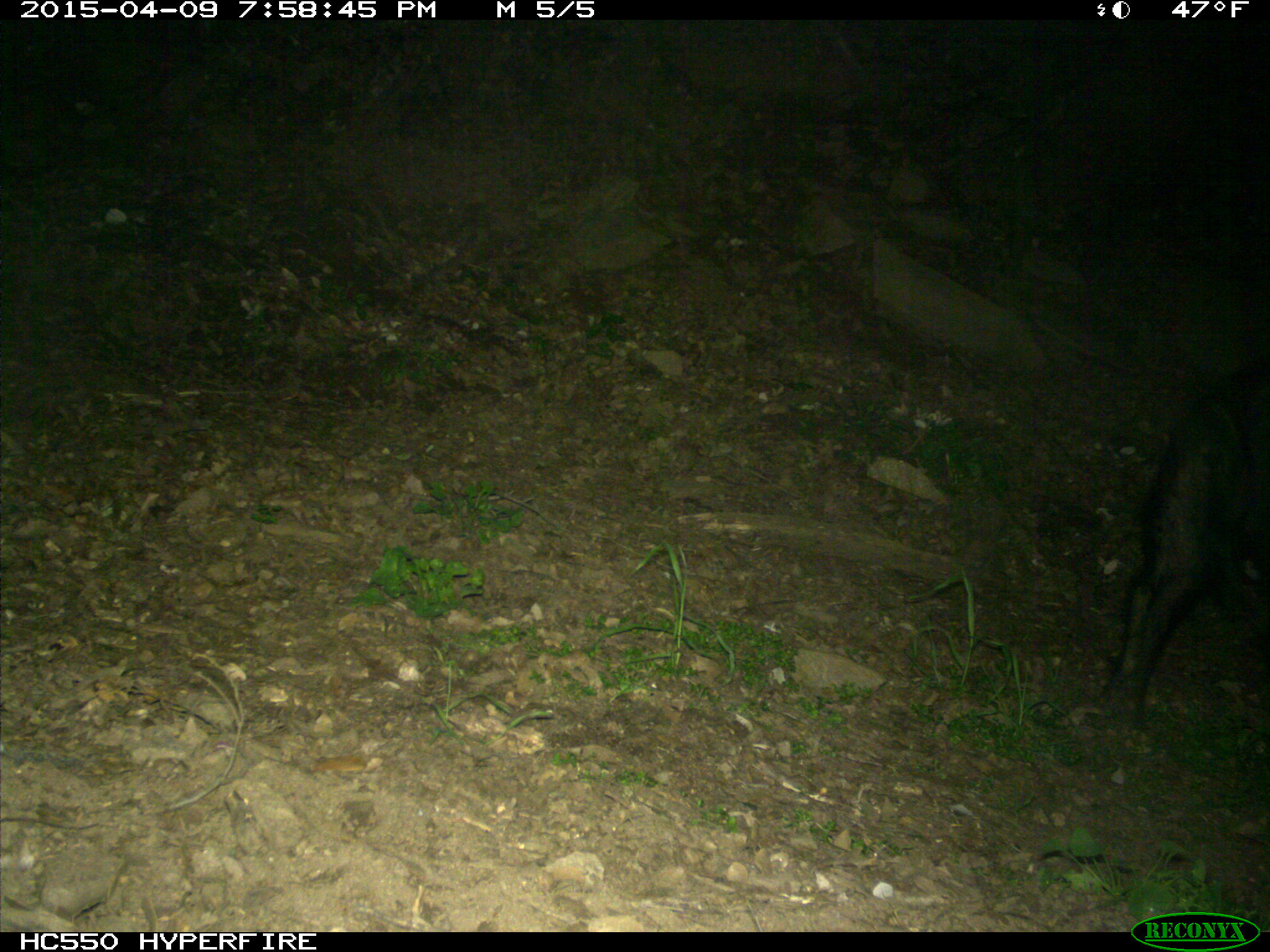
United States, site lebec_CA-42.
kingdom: Animalia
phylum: Chordata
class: Mammalia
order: Artiodactyla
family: Suidae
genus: Sus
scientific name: Sus scrofa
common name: wild boar